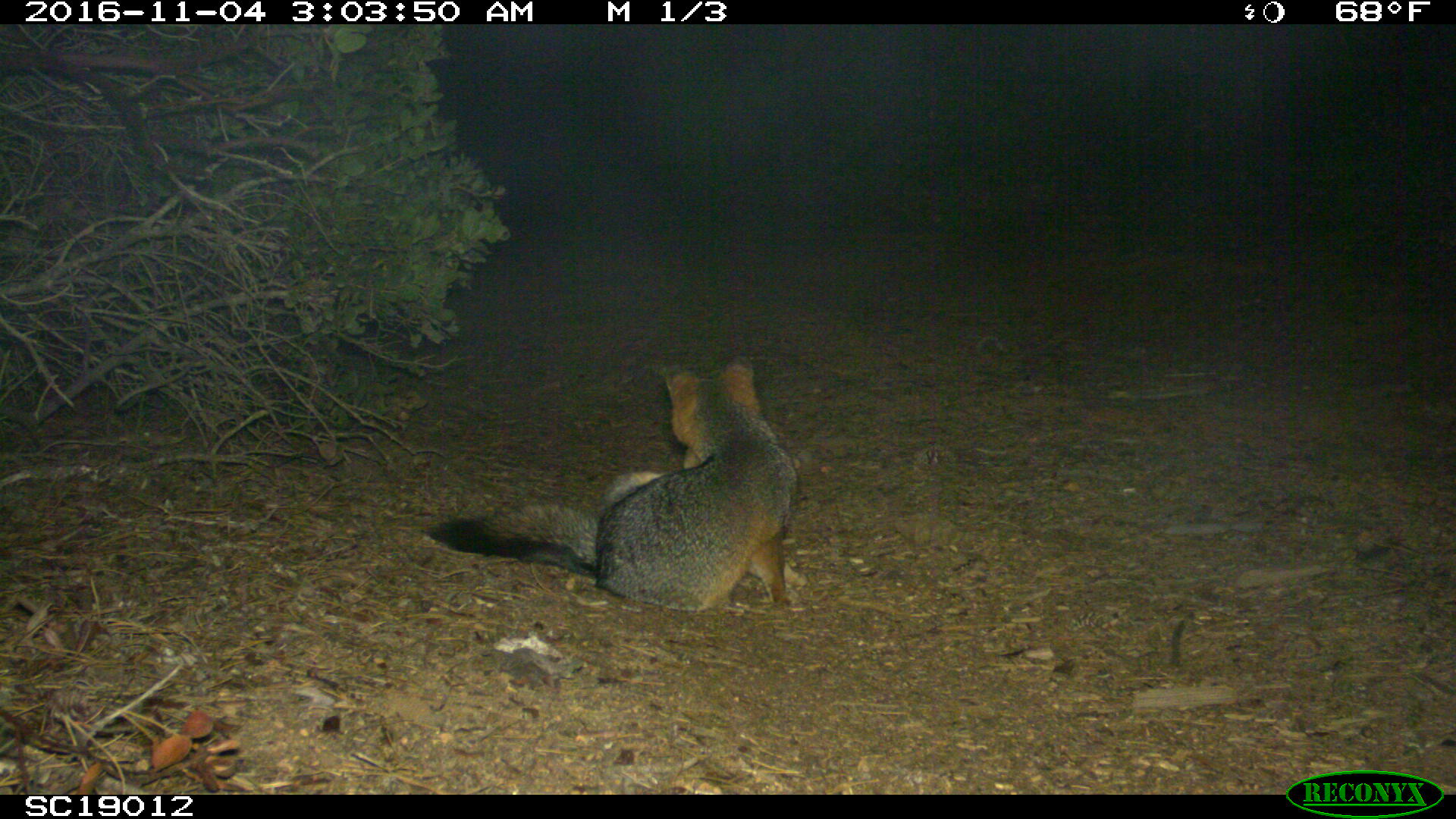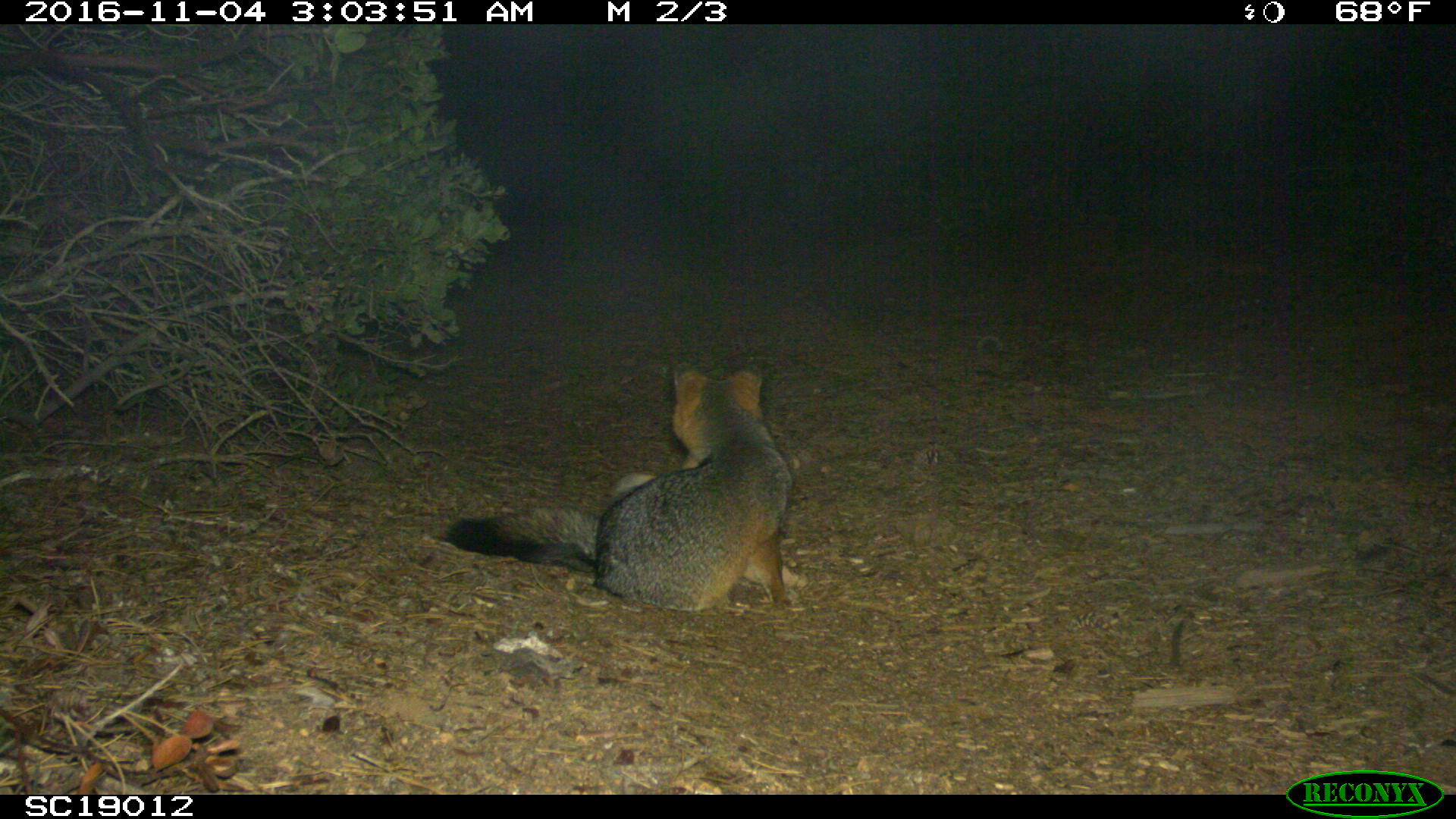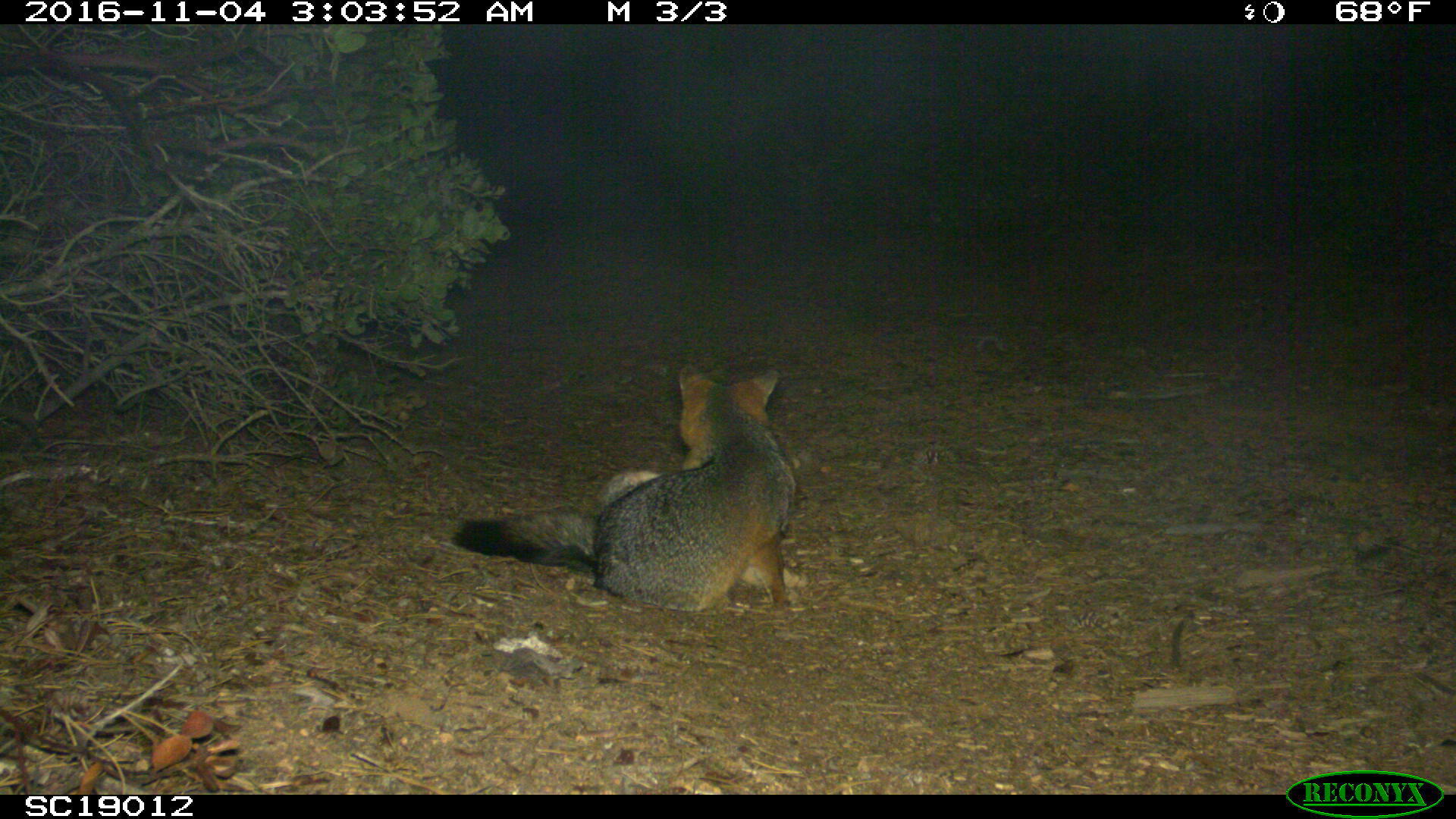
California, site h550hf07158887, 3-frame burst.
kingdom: Animalia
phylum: Chordata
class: Mammalia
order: Carnivora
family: Canidae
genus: Urocyon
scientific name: Urocyon littoralis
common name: island fox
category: fox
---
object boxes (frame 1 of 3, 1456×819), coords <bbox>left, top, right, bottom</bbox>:
fox: <bbox>419, 344, 807, 608</bbox>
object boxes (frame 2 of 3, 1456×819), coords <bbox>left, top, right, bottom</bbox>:
fox: <bbox>439, 361, 808, 609</bbox>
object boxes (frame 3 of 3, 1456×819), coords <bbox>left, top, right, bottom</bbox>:
fox: <bbox>450, 364, 808, 611</bbox>